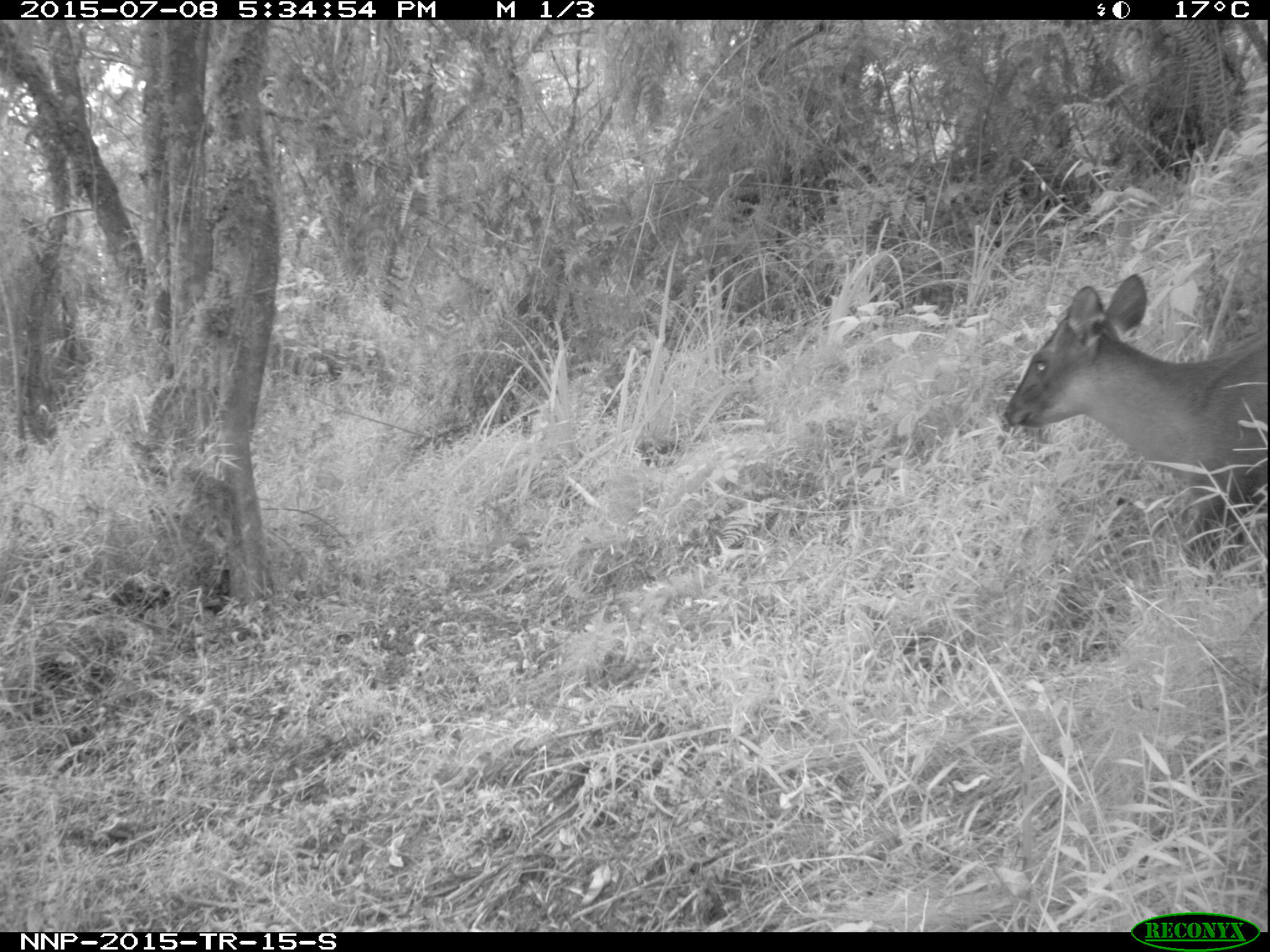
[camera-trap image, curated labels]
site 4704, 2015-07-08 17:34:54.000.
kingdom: Animalia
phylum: Chordata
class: Mammalia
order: Artiodactyla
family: Bovidae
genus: Cephalophus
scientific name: Cephalophus nigrifrons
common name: black-fronted duiker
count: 1